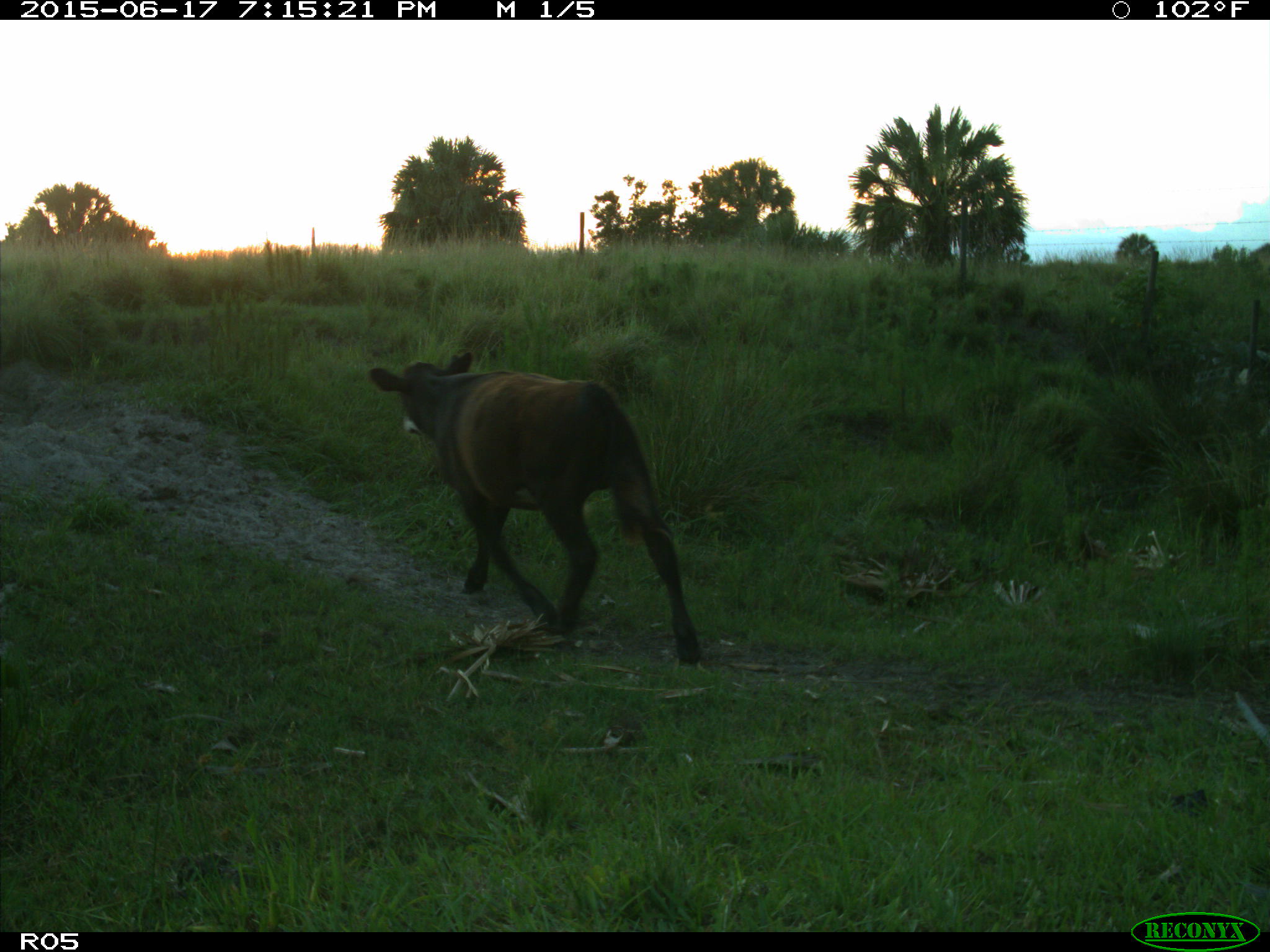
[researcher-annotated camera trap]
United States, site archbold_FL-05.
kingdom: Animalia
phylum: Chordata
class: Mammalia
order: Artiodactyla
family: Bovidae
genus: Bos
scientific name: Bos taurus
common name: domestic cow